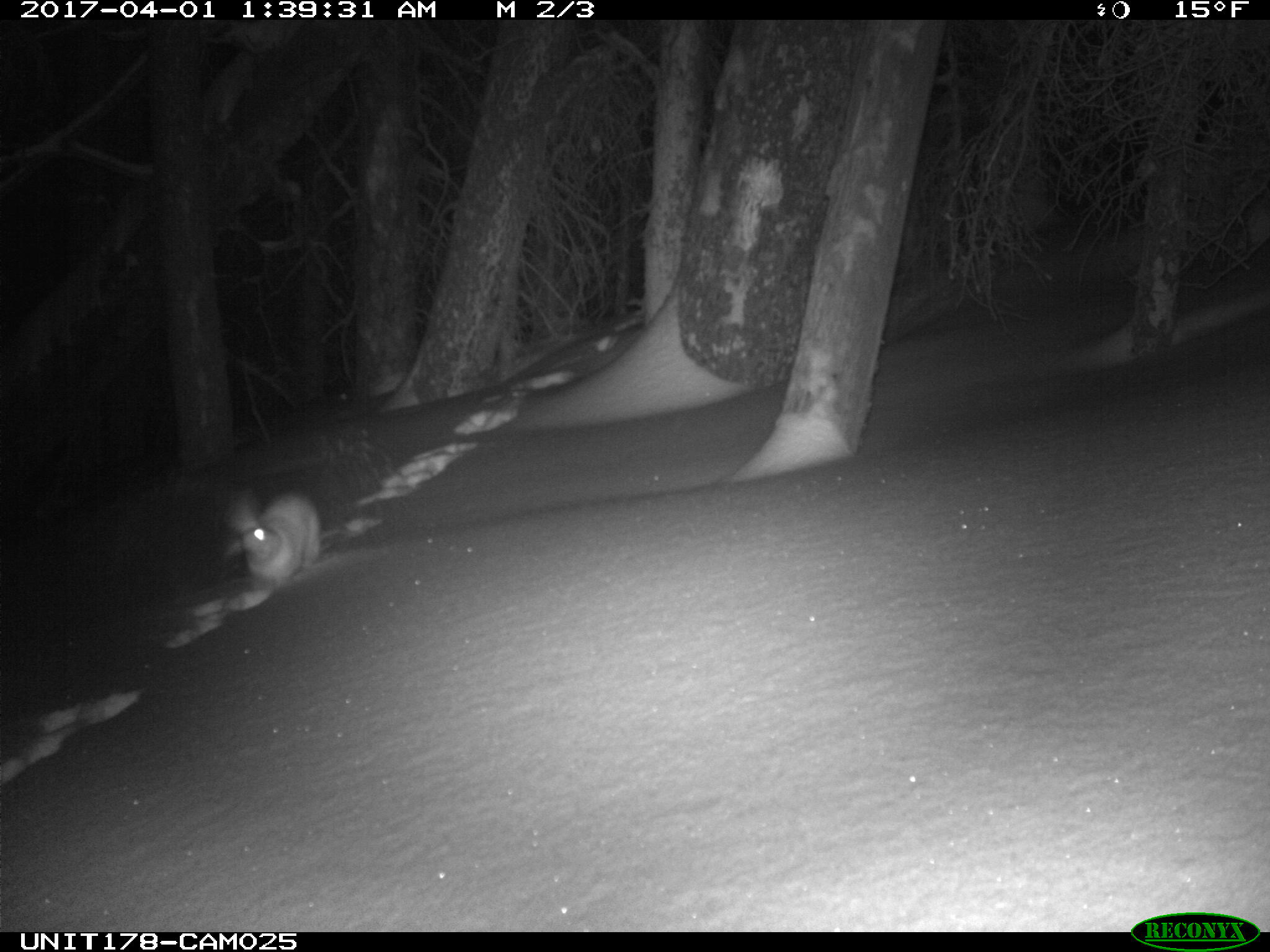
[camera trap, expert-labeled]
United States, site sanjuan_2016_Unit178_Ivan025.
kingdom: Animalia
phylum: Chordata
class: Mammalia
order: Lagomorpha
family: Leporidae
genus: Lepus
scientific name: Lepus americanus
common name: snowshoe hare